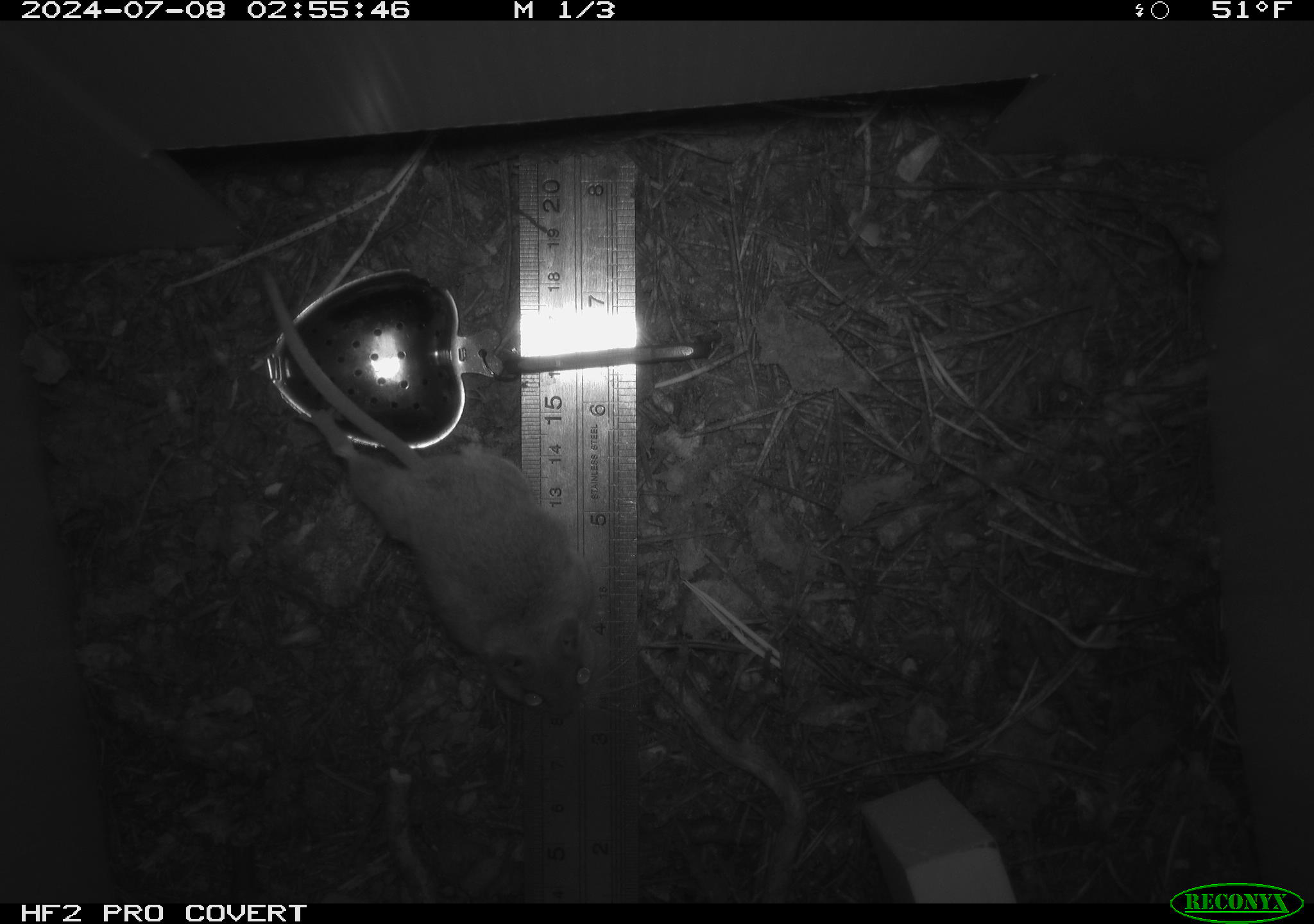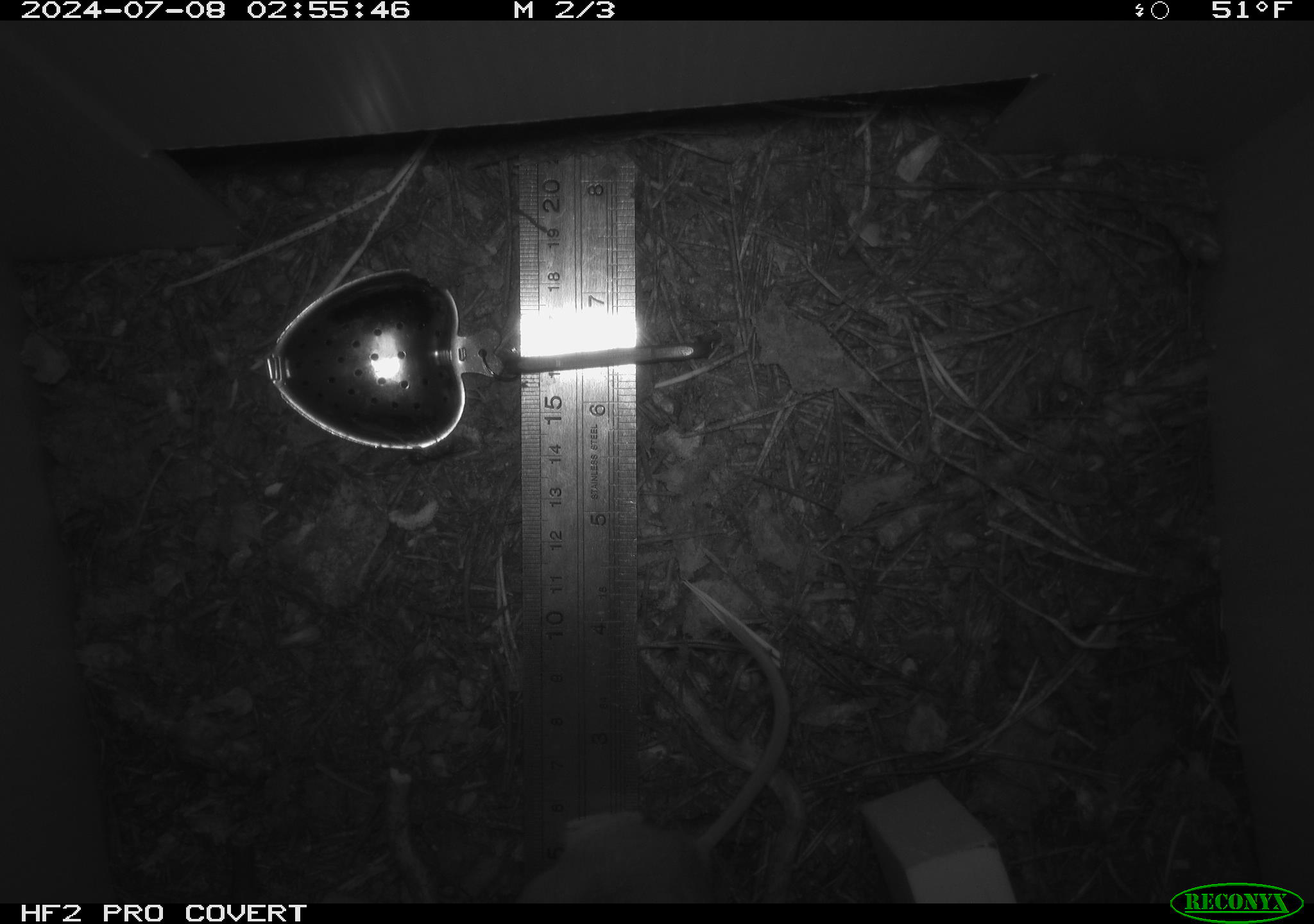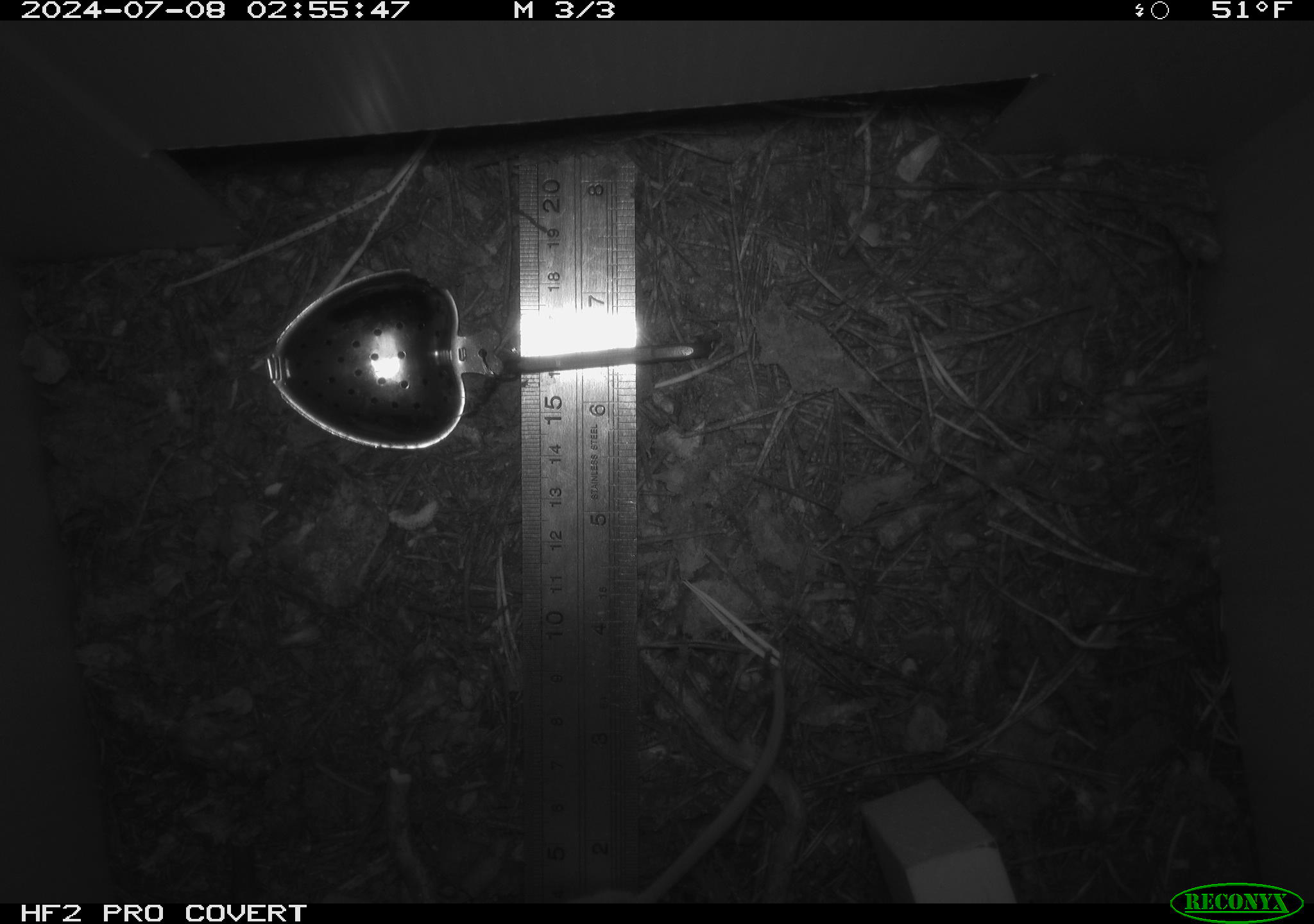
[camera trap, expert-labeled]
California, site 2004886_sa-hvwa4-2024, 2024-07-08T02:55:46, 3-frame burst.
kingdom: Animalia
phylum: Chordata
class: Mammalia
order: Rodentia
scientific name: Rodentia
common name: mouse species